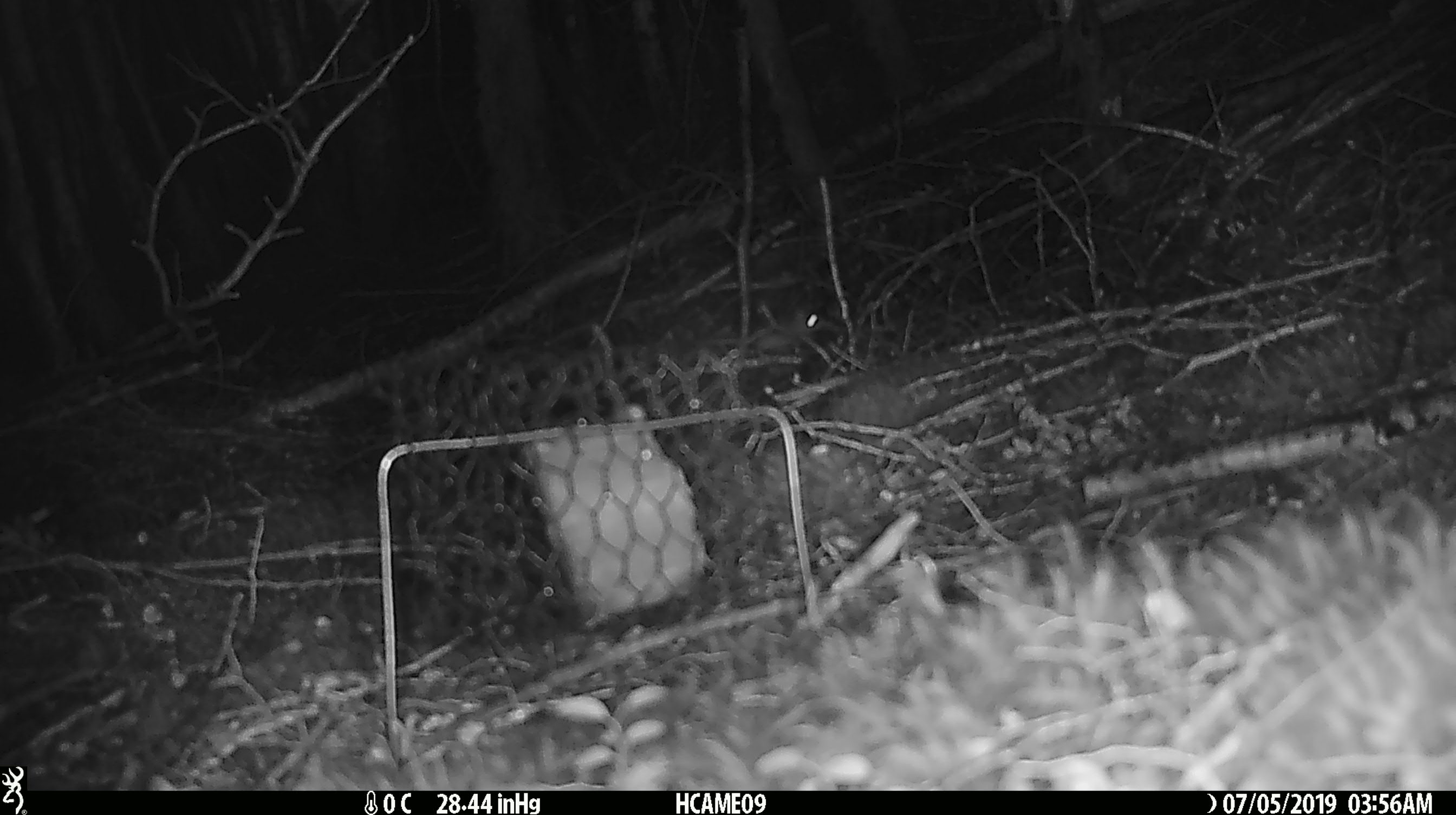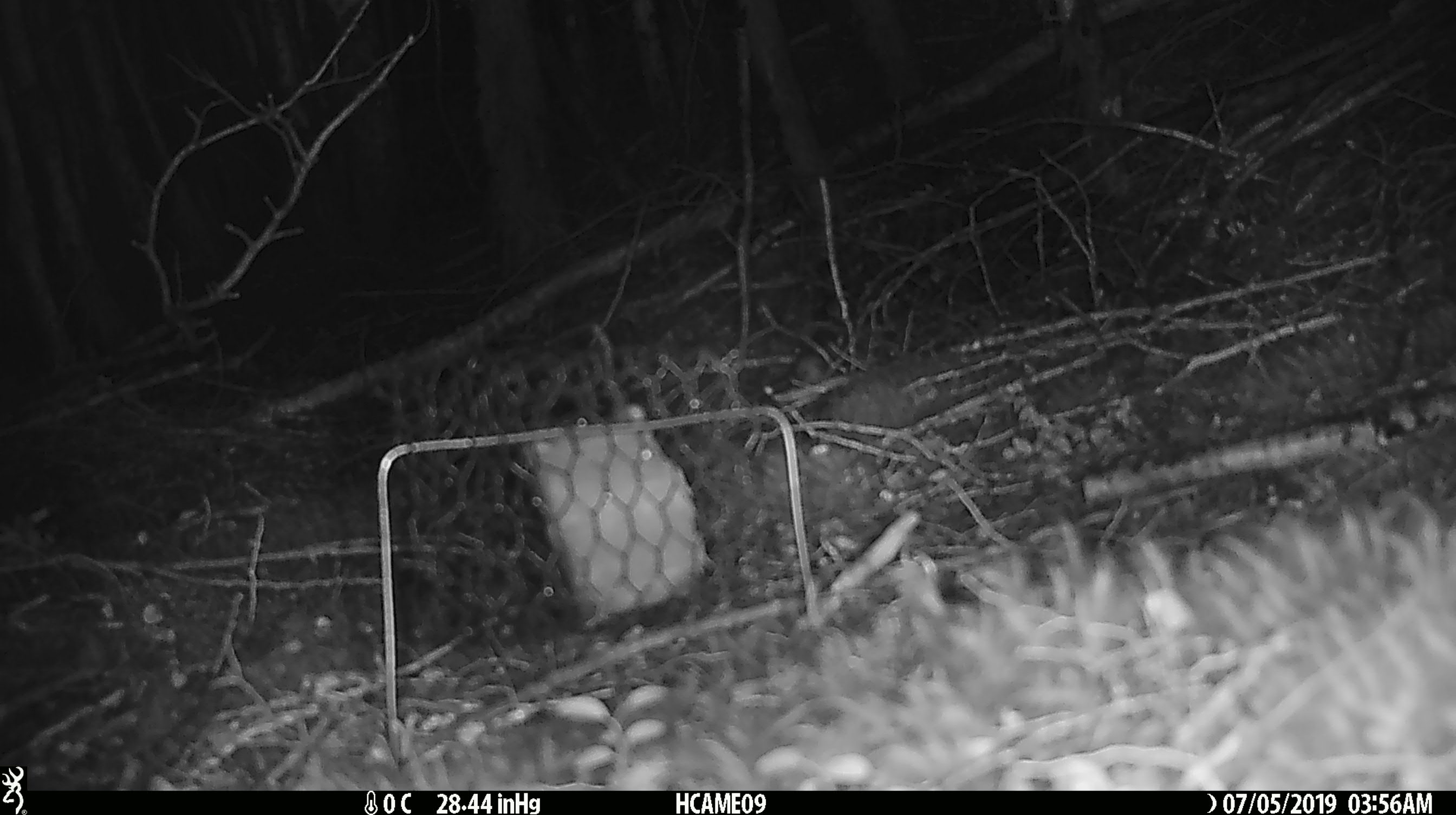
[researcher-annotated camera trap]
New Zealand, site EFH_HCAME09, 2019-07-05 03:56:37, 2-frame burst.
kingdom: Animalia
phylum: Chordata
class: Mammalia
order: Rodentia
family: Muridae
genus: Mus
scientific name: Mus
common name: mouse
Mouse (Mus).